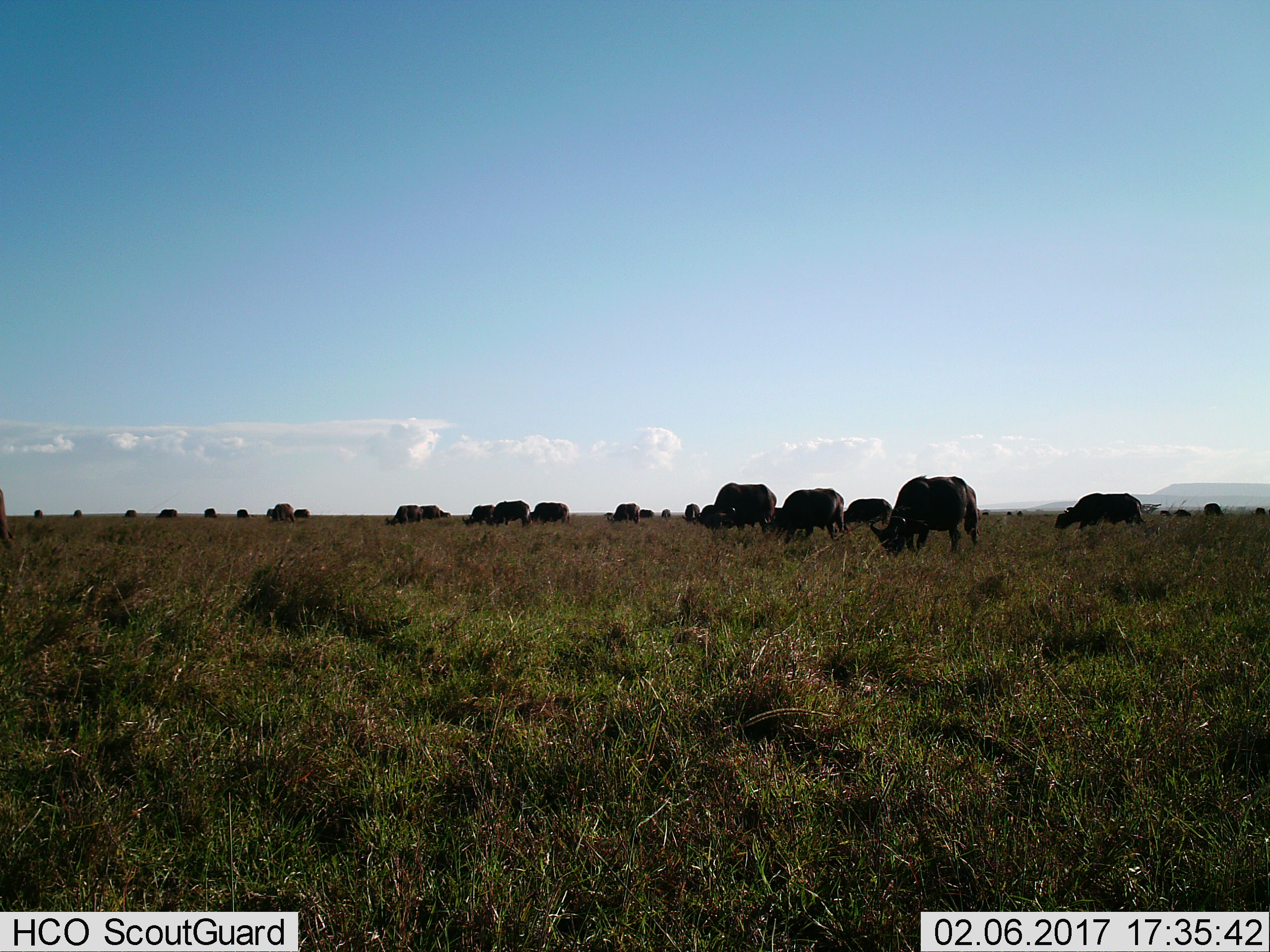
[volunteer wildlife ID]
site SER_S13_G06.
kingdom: Animalia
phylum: Chordata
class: Mammalia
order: Artiodactyla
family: Bovidae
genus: Syncerus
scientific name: Syncerus caffer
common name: african buffalo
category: buffalo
Buffalo (african buffalo) (Syncerus caffer), count 11-50. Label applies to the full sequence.